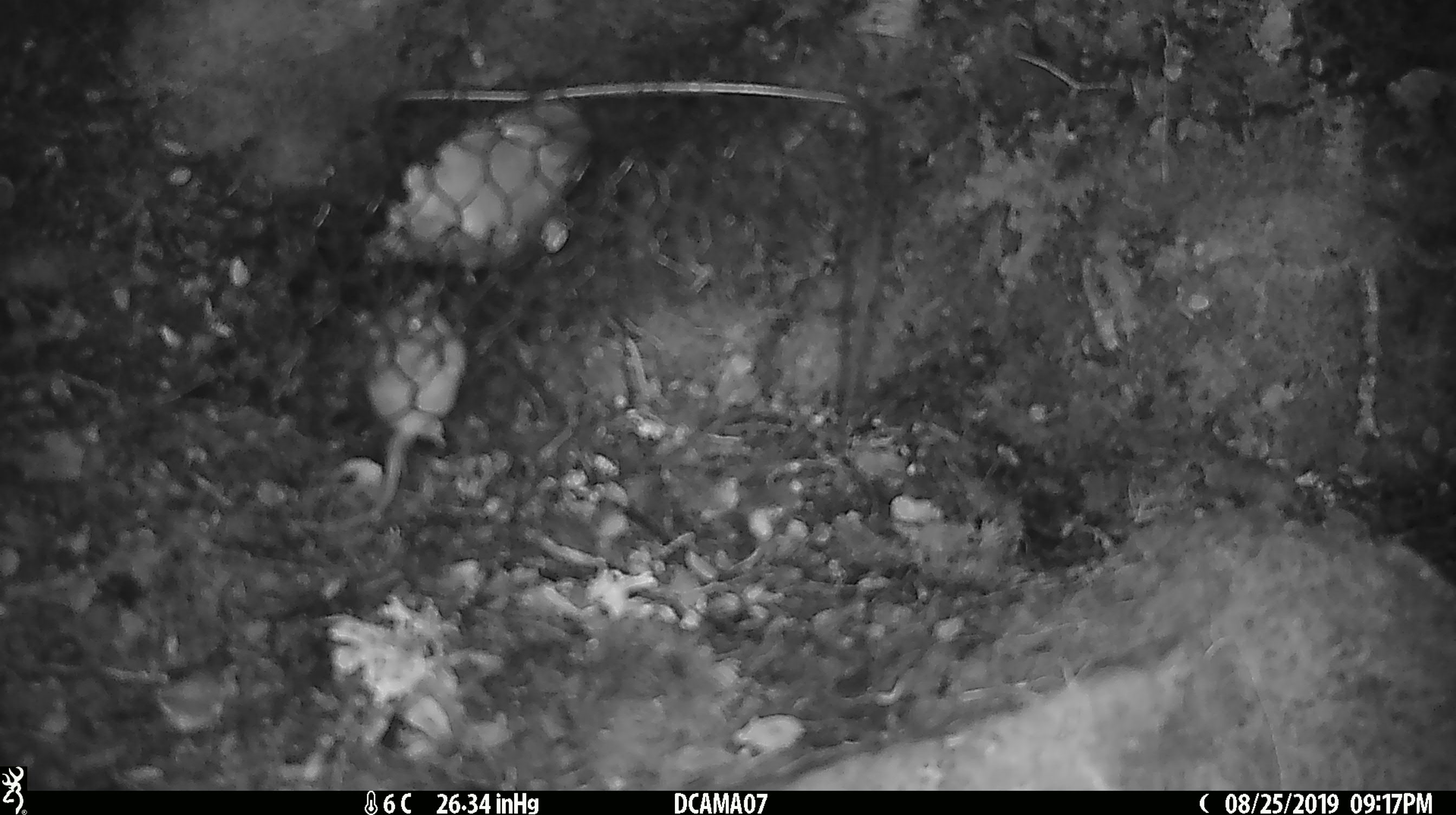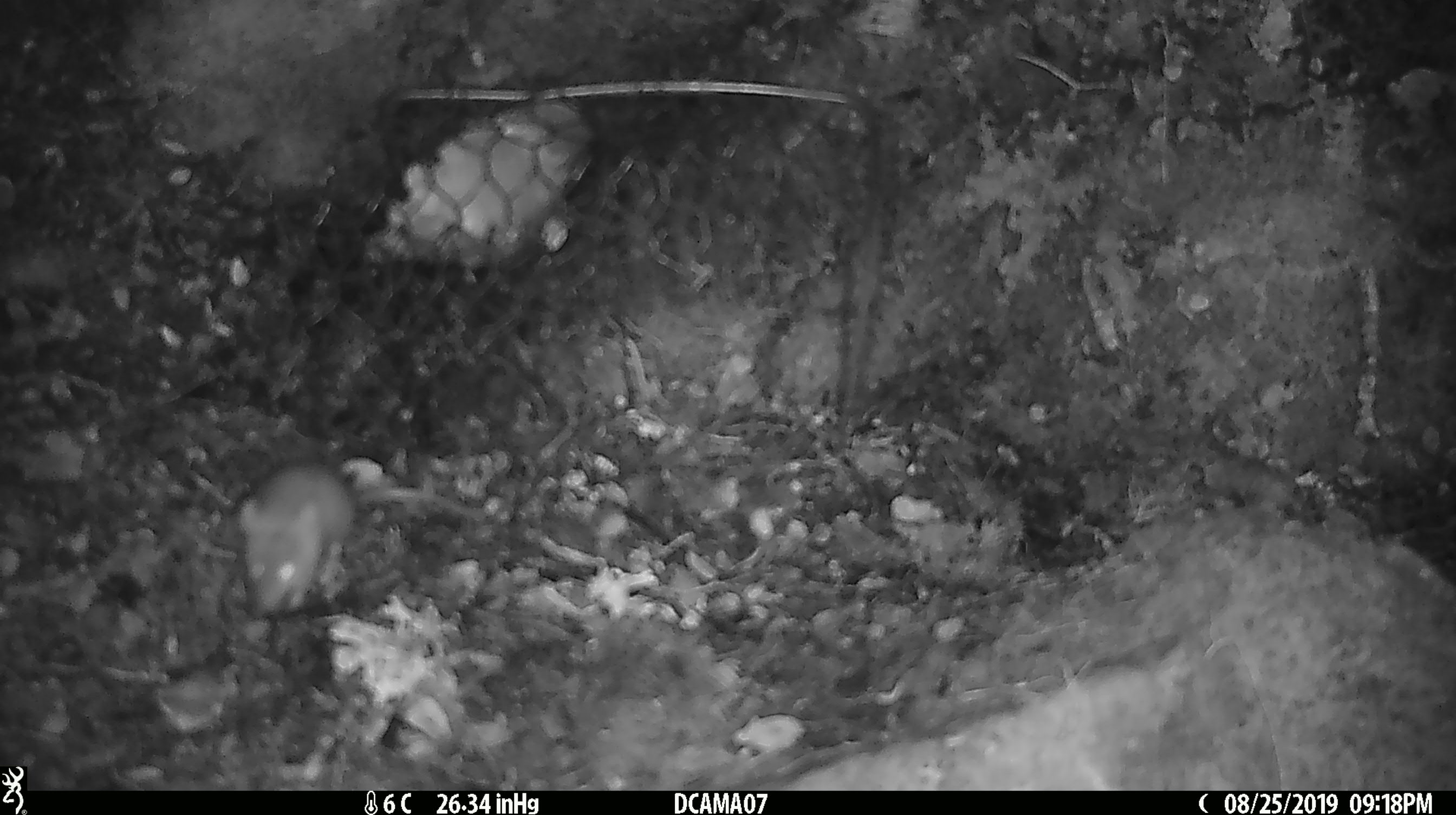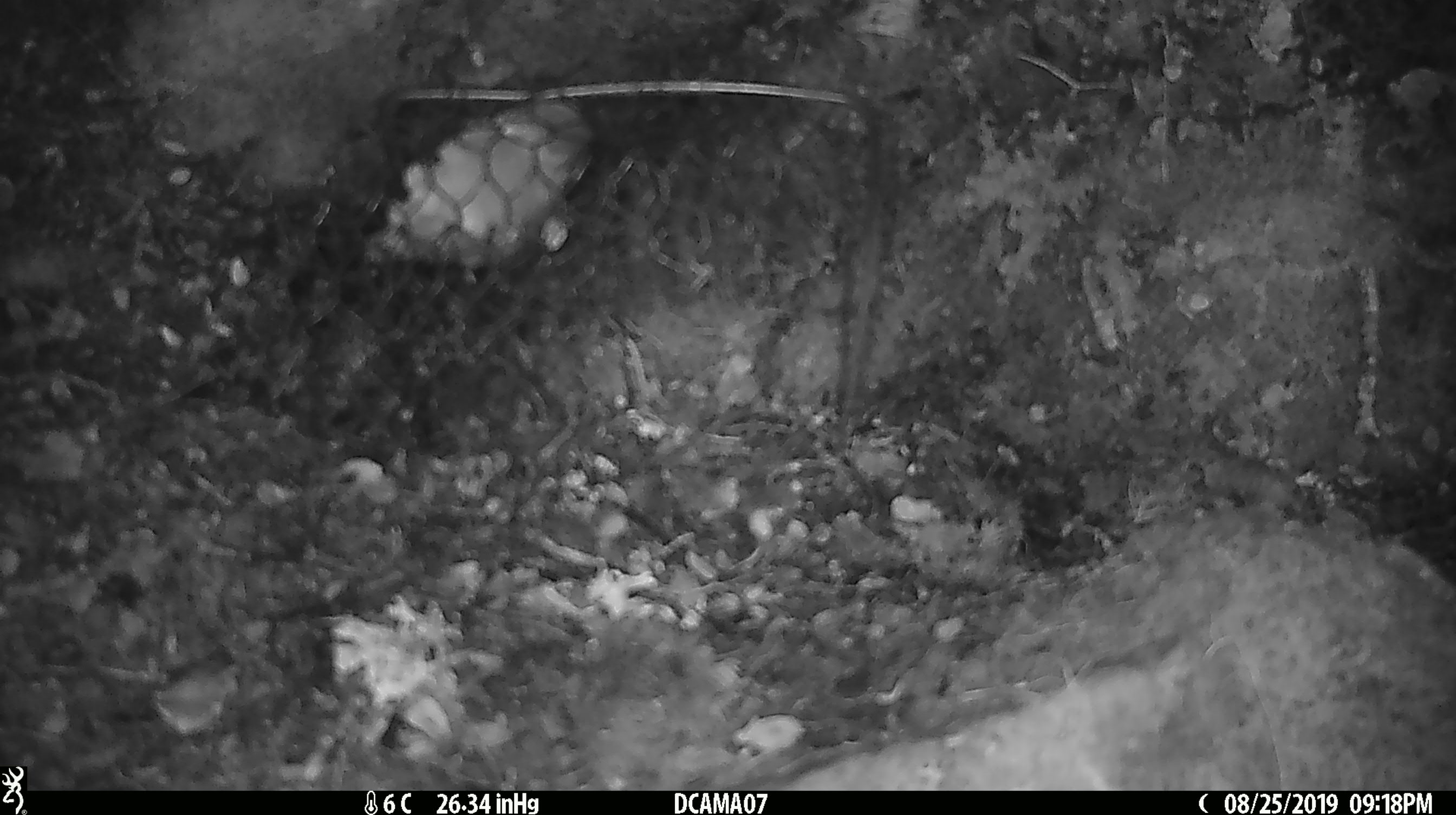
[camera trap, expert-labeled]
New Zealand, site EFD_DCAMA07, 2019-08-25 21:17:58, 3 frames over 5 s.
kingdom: Animalia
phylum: Chordata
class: Mammalia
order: Rodentia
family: Muridae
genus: Mus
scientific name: Mus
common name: mouse